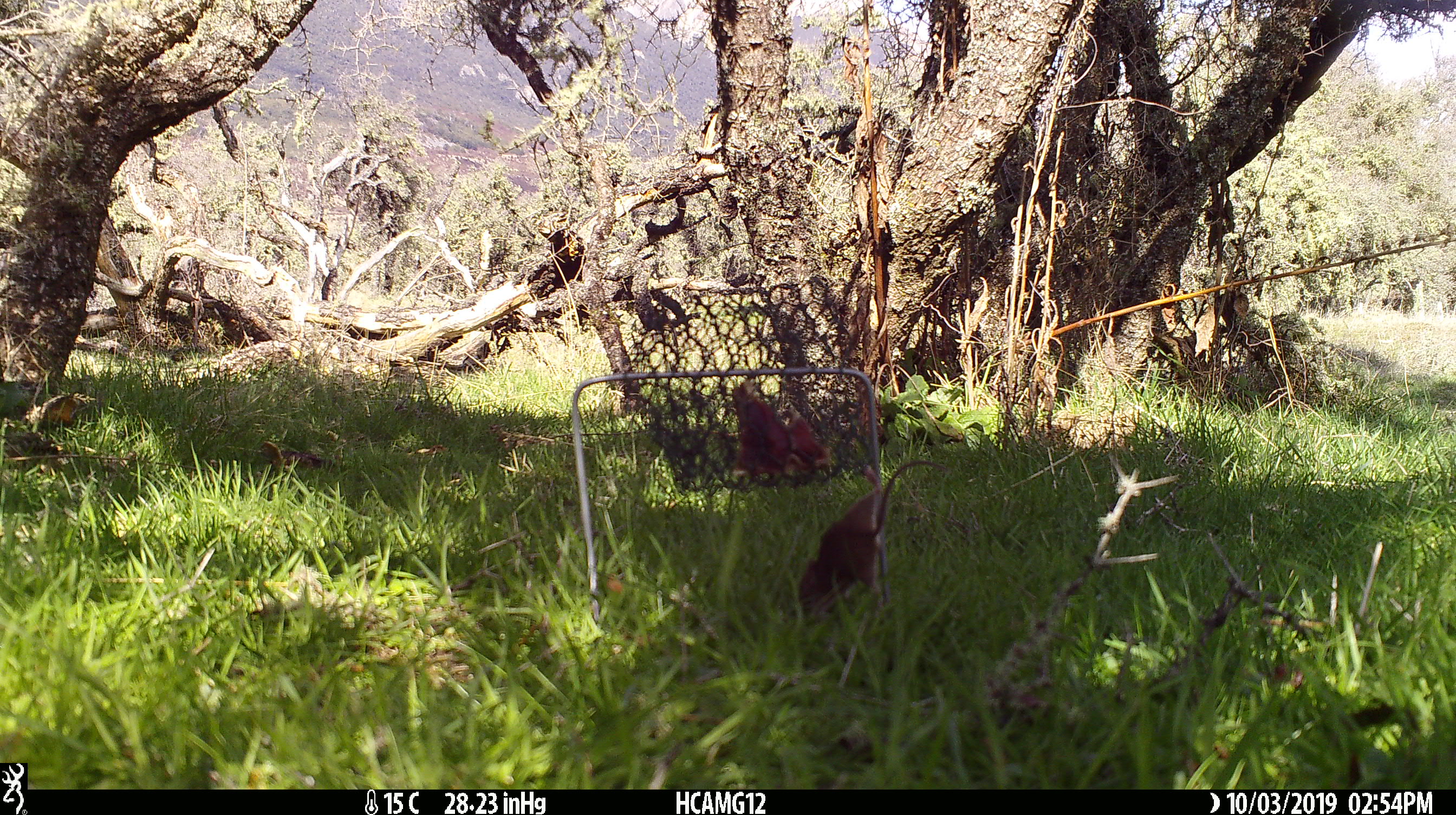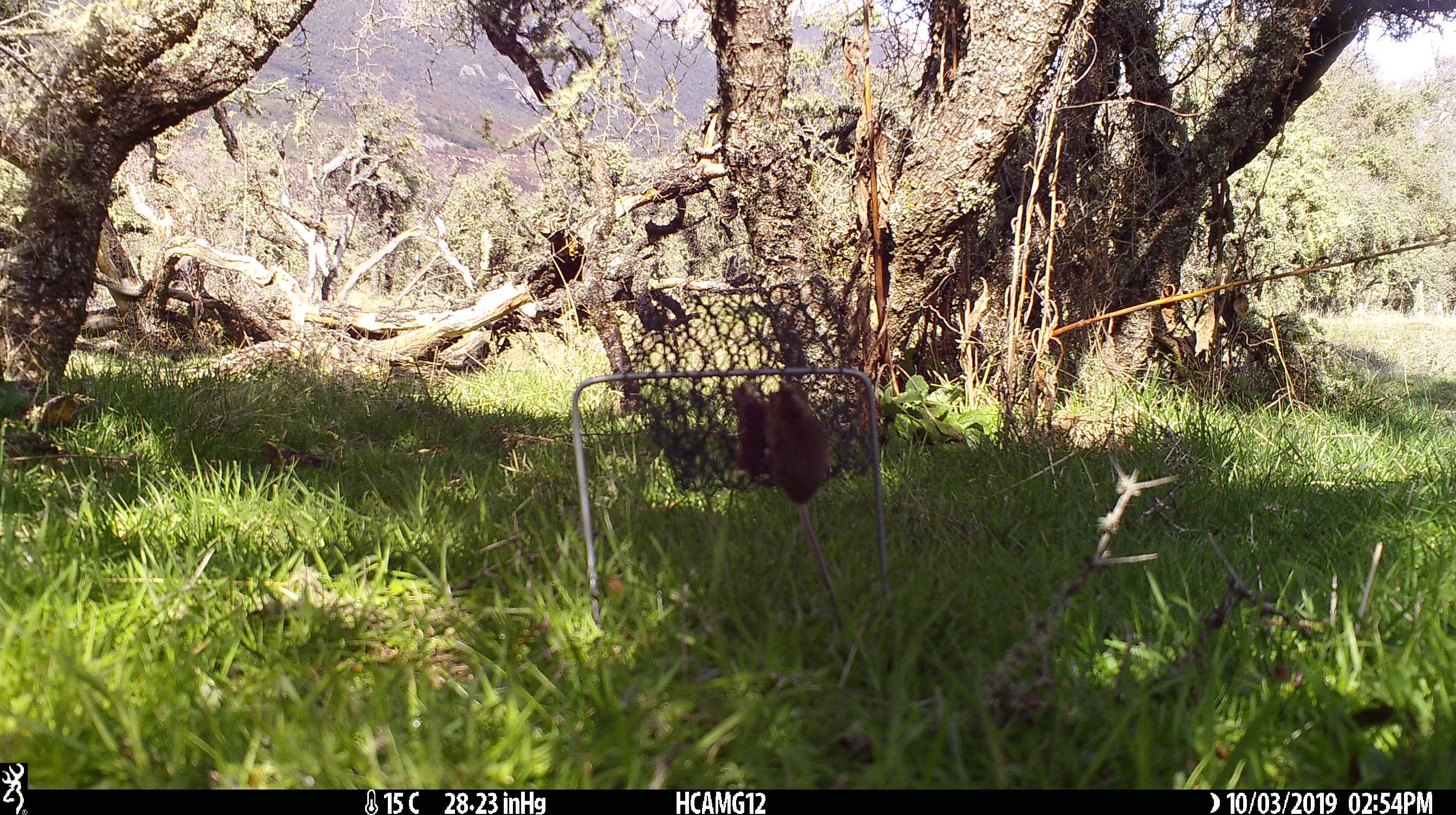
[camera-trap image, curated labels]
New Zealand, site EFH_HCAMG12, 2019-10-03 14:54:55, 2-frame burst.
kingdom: Animalia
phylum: Chordata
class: Mammalia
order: Rodentia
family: Muridae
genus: Mus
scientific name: Mus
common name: mouse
Mouse (Mus).